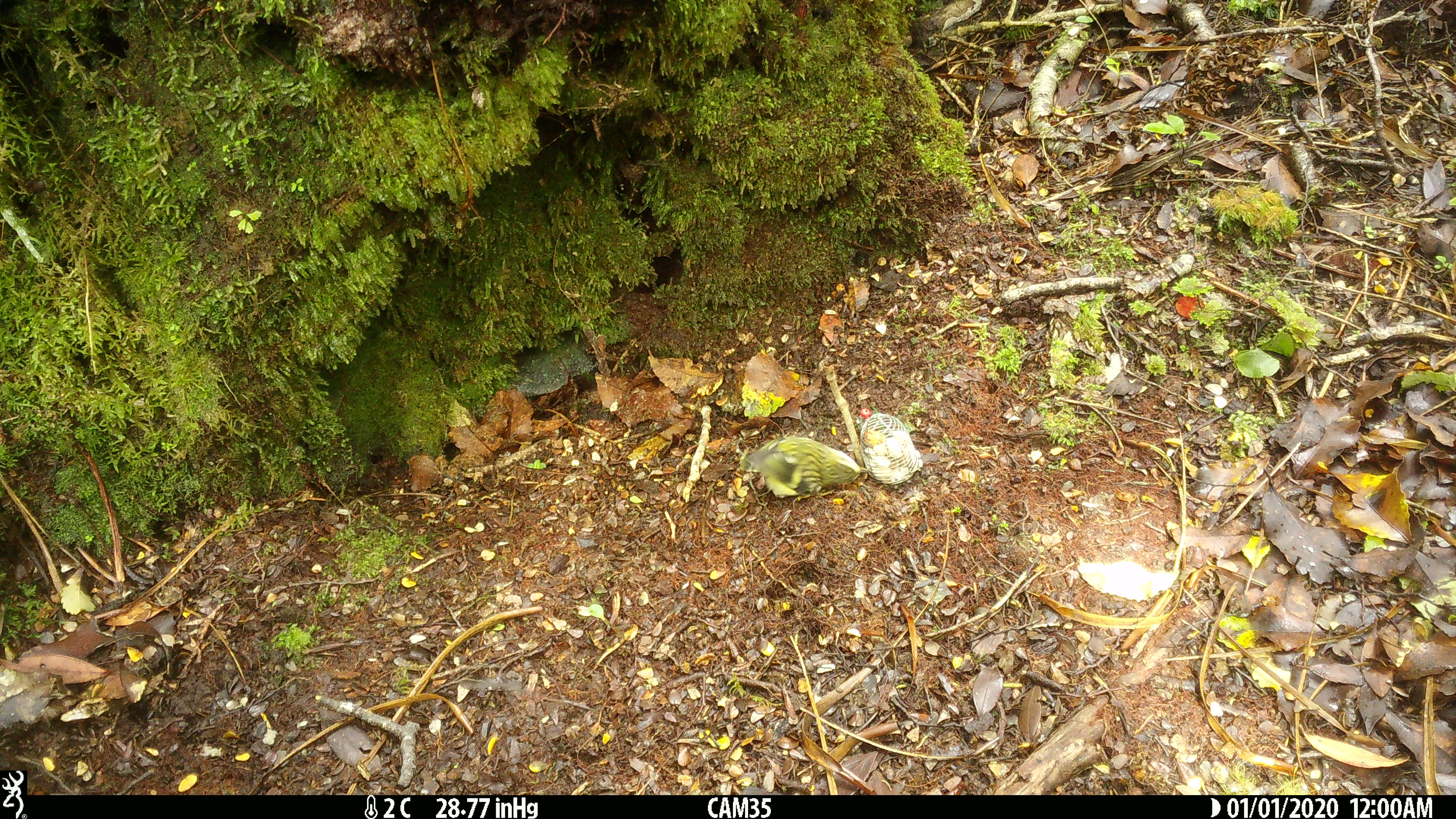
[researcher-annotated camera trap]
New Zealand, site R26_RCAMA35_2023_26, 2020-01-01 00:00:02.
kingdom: Animalia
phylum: Chordata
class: Aves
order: Passeriformes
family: Acanthisittidae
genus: Acanthisitta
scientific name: Acanthisitta chloris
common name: rifleman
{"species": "rifleman (Acanthisitta chloris)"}